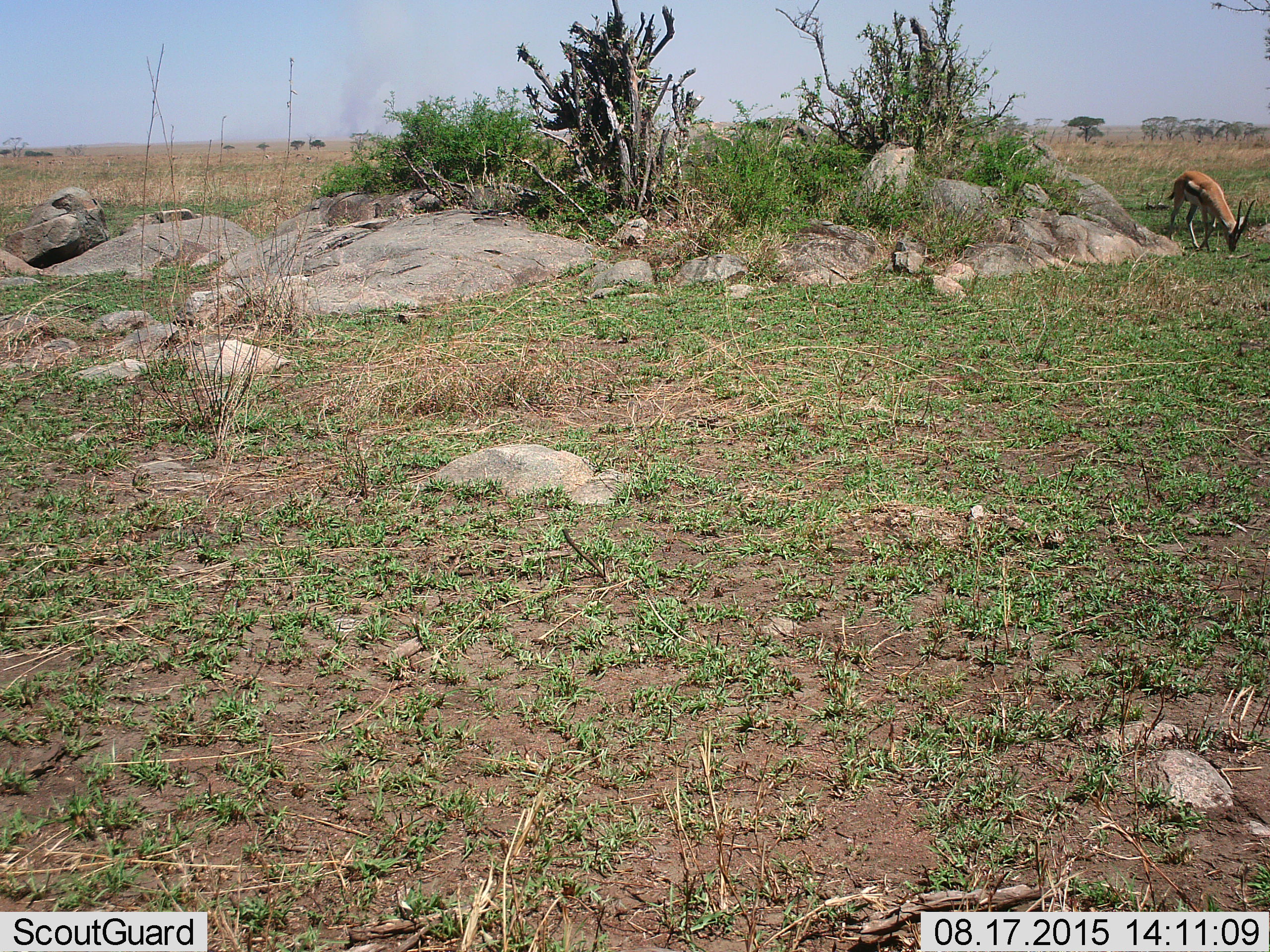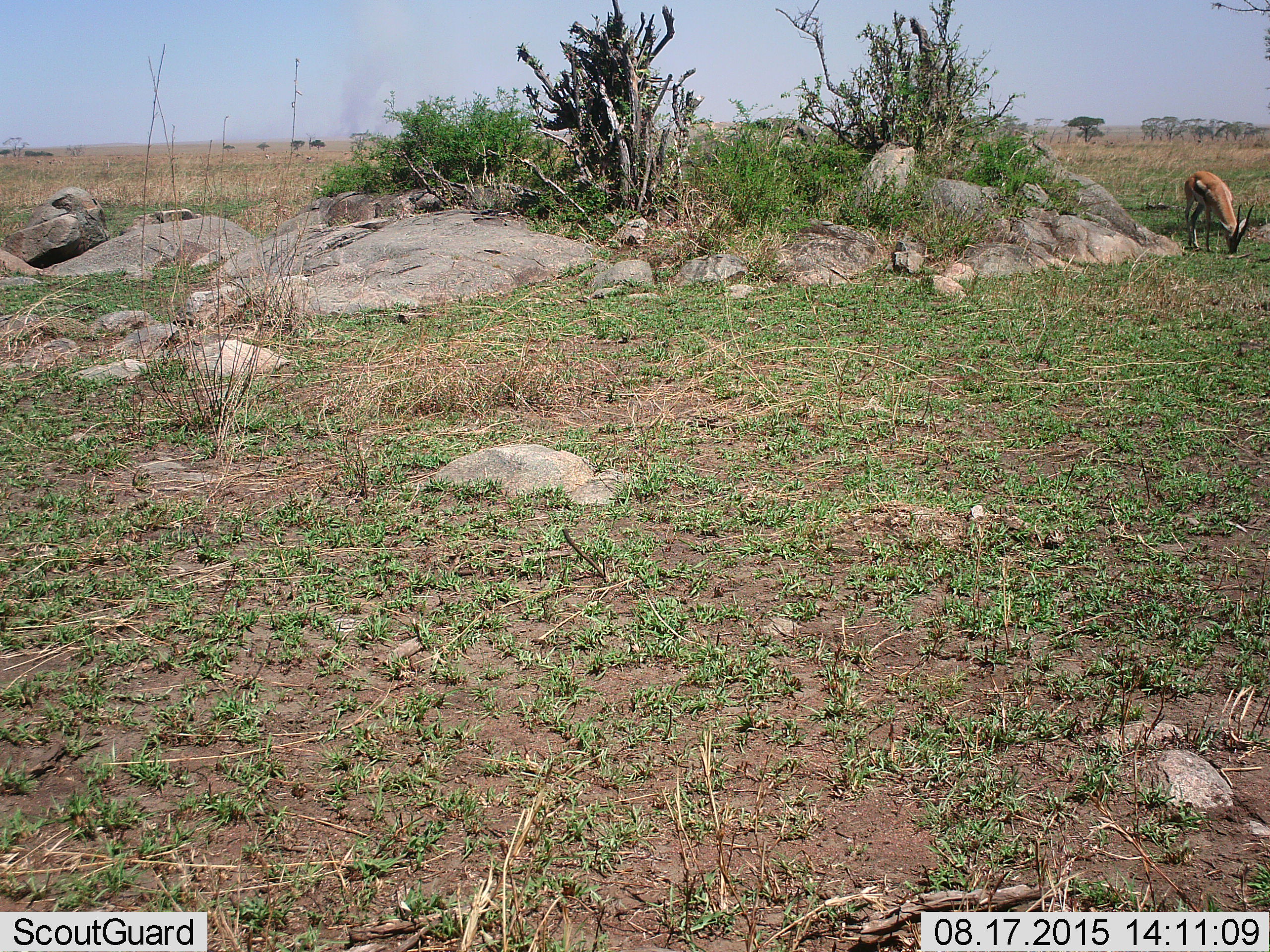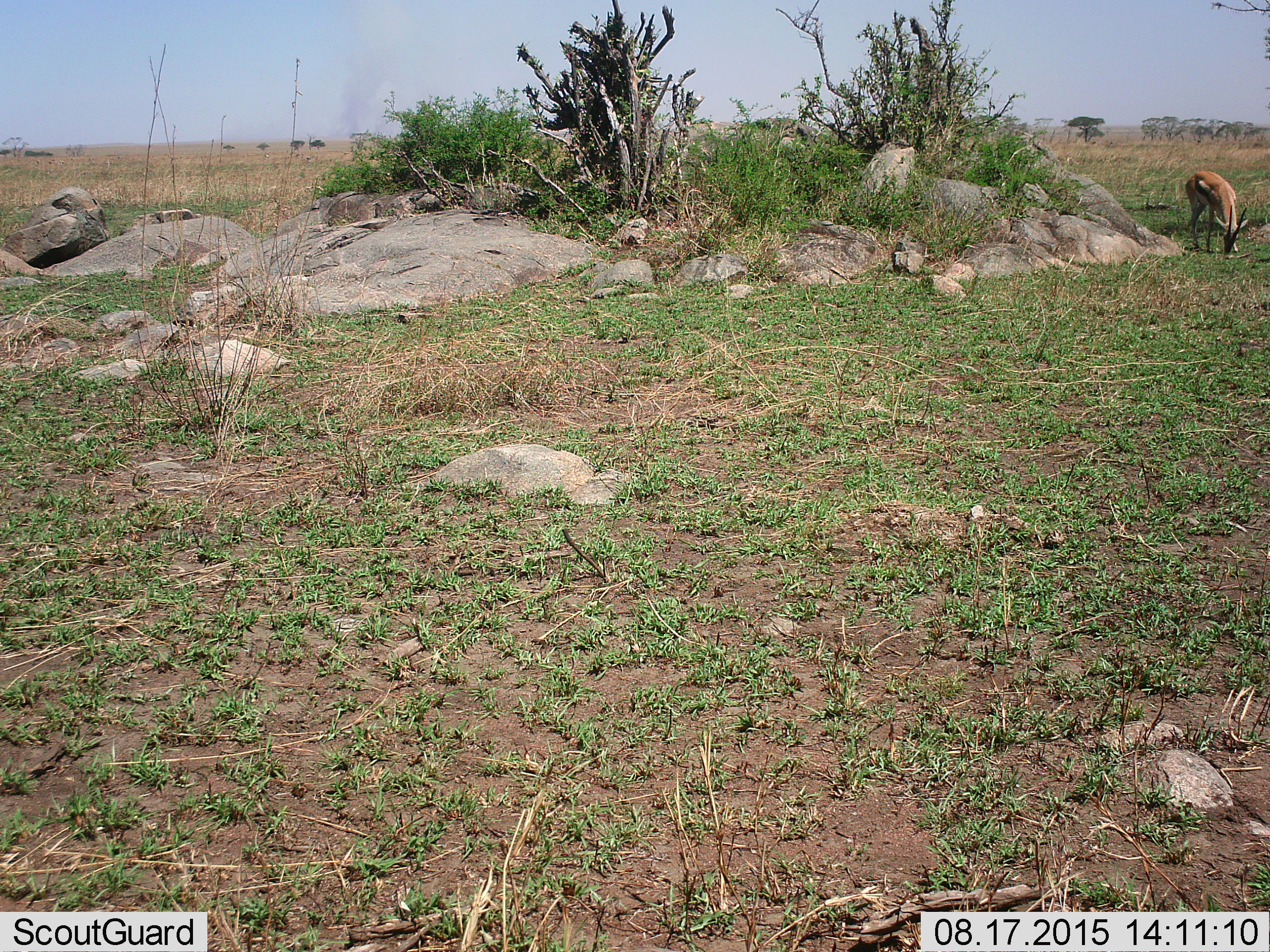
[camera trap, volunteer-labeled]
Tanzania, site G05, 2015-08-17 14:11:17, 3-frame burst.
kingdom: Animalia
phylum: Chordata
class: Mammalia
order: Artiodactyla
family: Bovidae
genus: Eudorcas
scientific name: Eudorcas thomsonii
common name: thomson's gazelle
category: gazellethomsons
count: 1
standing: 25%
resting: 0%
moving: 6%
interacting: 0%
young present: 0%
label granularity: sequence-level